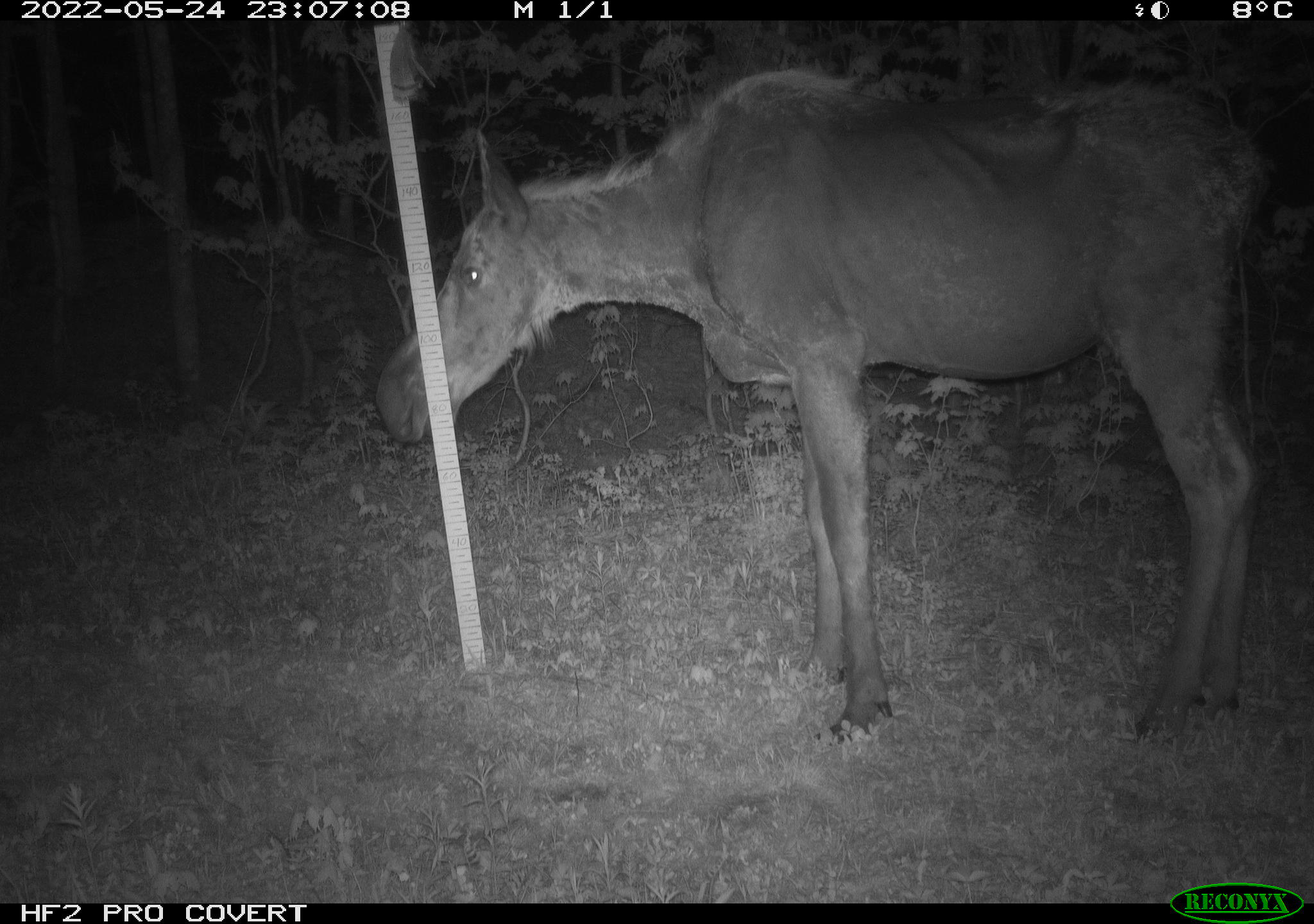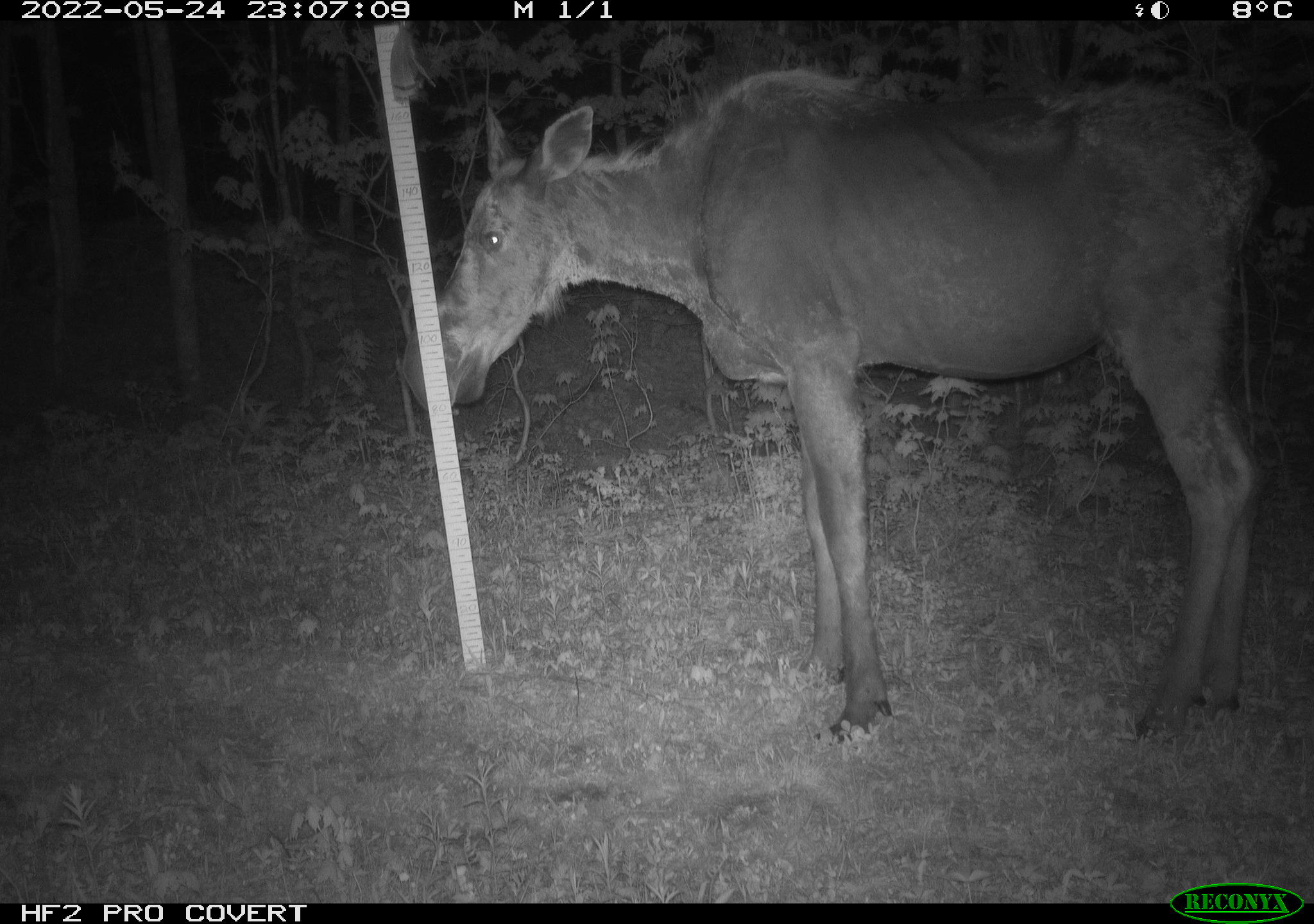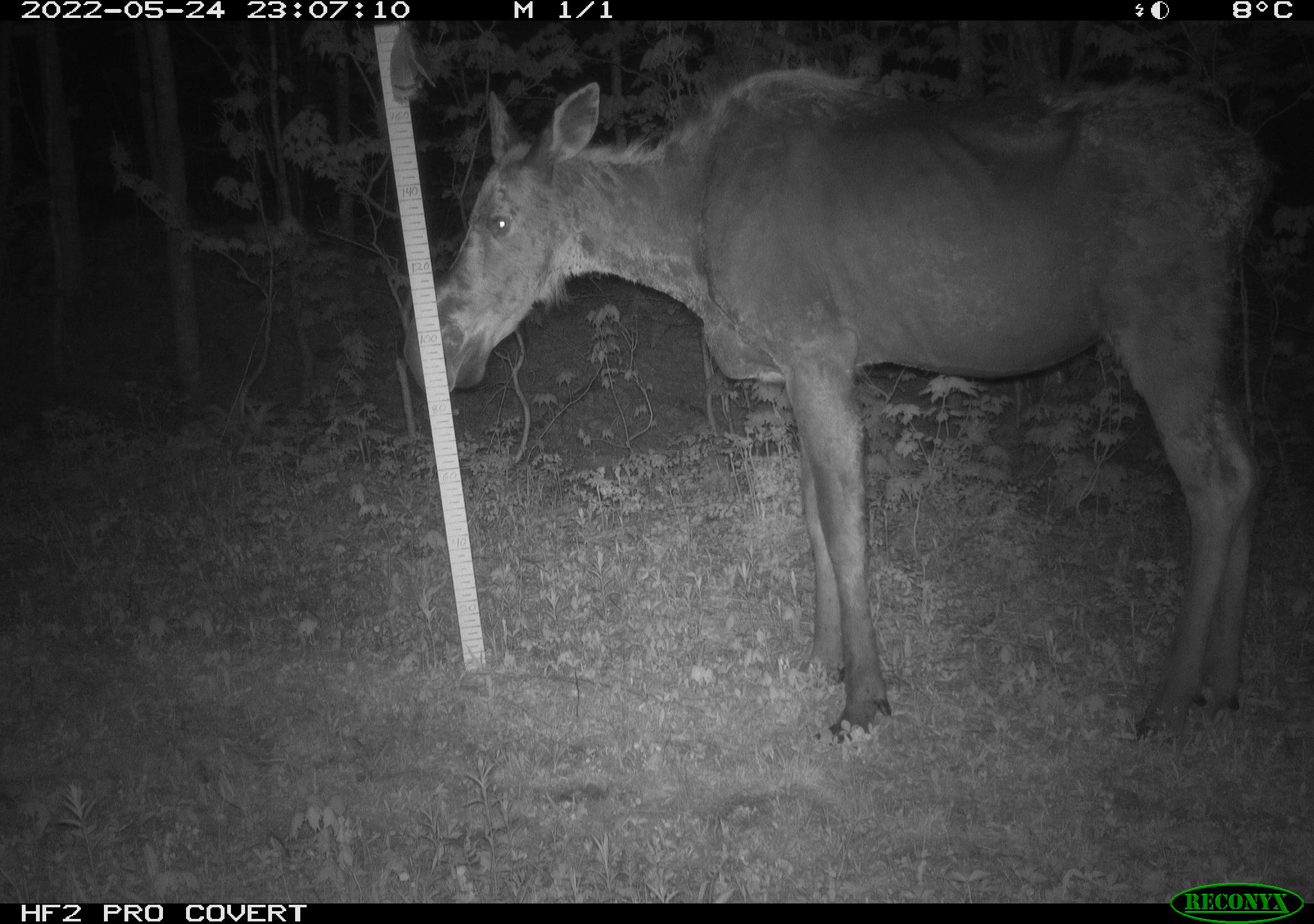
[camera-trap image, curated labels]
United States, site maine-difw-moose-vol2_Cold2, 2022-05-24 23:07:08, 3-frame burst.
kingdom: Animalia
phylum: Chordata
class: Mammalia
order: Artiodactyla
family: Cervidae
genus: Alces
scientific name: Alces alces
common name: moose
Moose (Alces alces).